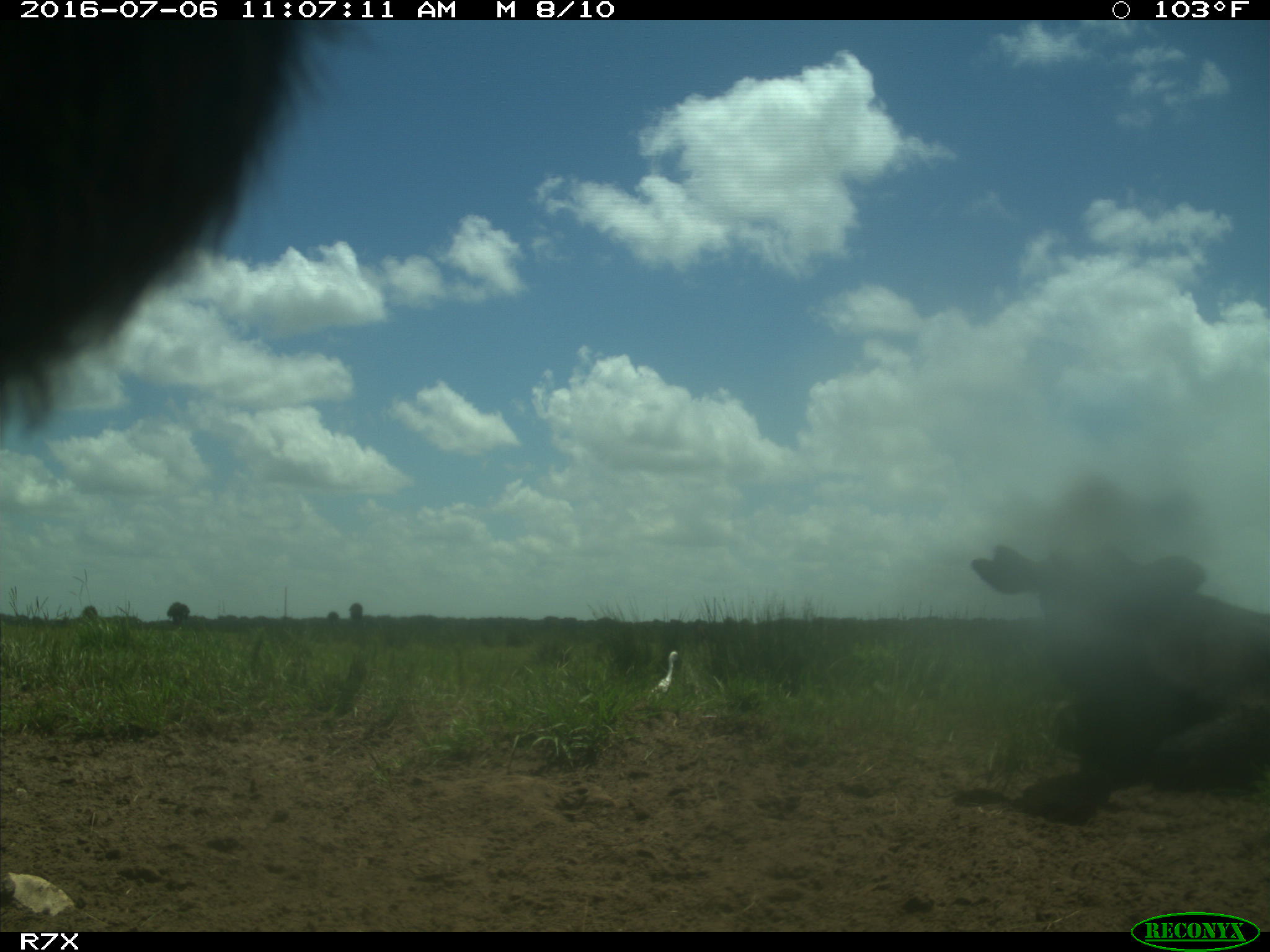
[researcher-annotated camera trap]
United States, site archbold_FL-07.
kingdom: Animalia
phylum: Chordata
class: Mammalia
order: Artiodactyla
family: Bovidae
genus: Bos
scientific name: Bos taurus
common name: domestic cow